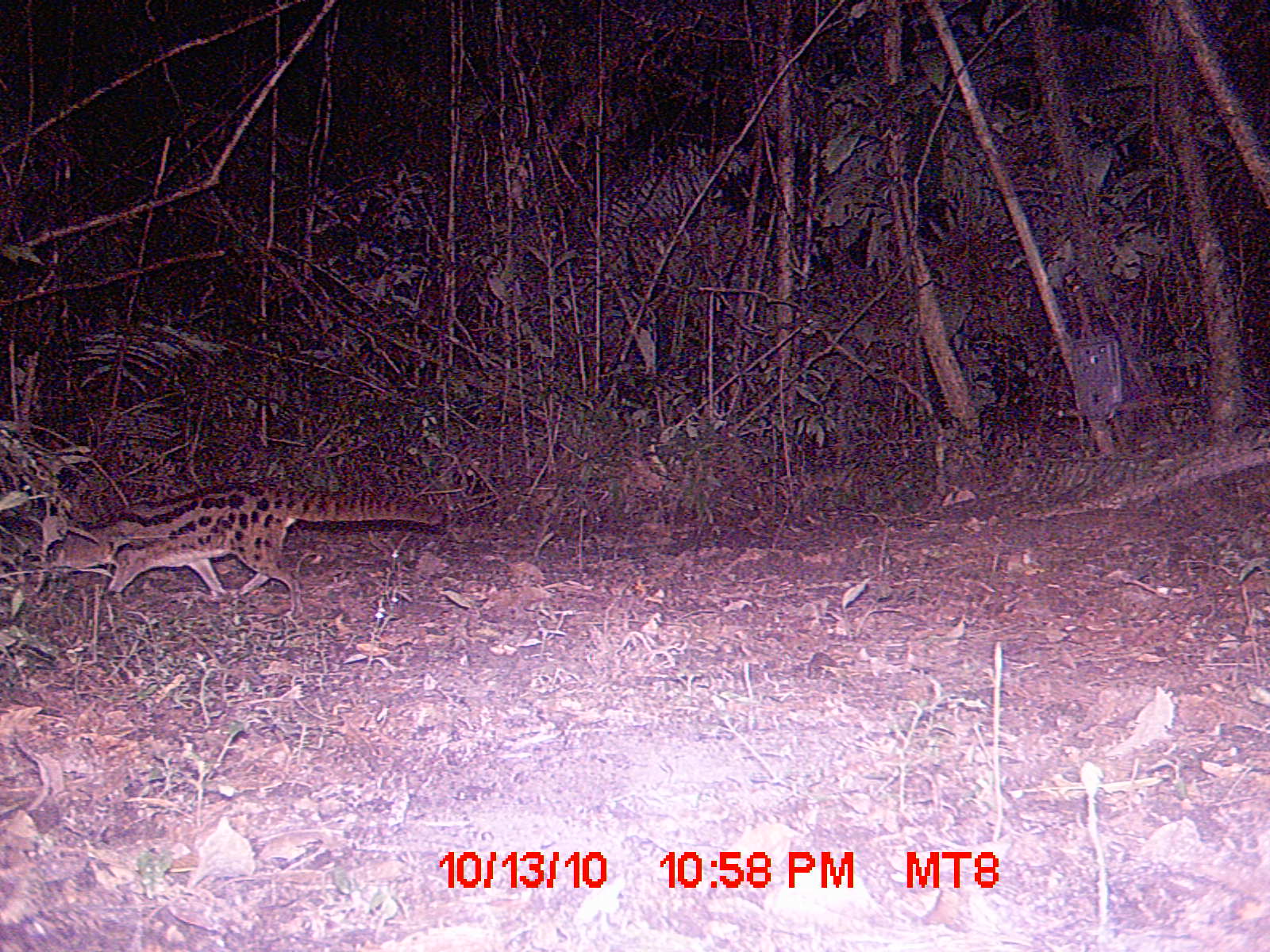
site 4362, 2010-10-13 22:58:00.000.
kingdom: Animalia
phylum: Chordata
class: Mammalia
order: Carnivora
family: Eupleridae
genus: Fossa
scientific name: Fossa fossana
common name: fanaloka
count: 1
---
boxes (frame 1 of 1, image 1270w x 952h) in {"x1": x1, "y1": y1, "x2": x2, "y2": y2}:
fossa fossana: {"x1": 47, "y1": 476, "x2": 449, "y2": 621}